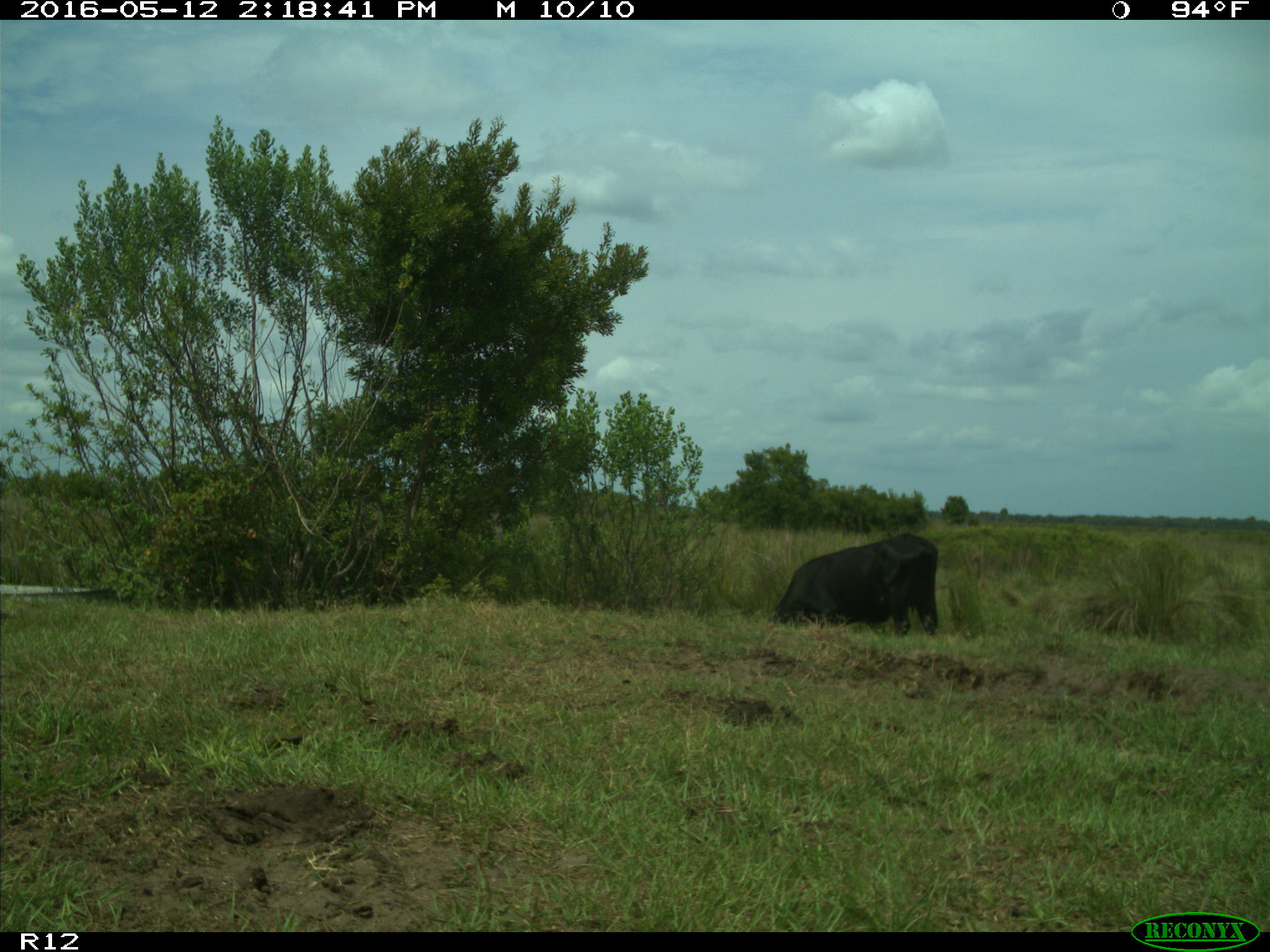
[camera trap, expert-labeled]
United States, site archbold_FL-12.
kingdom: Animalia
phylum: Chordata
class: Mammalia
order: Artiodactyla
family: Bovidae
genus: Bos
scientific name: Bos taurus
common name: domestic cow